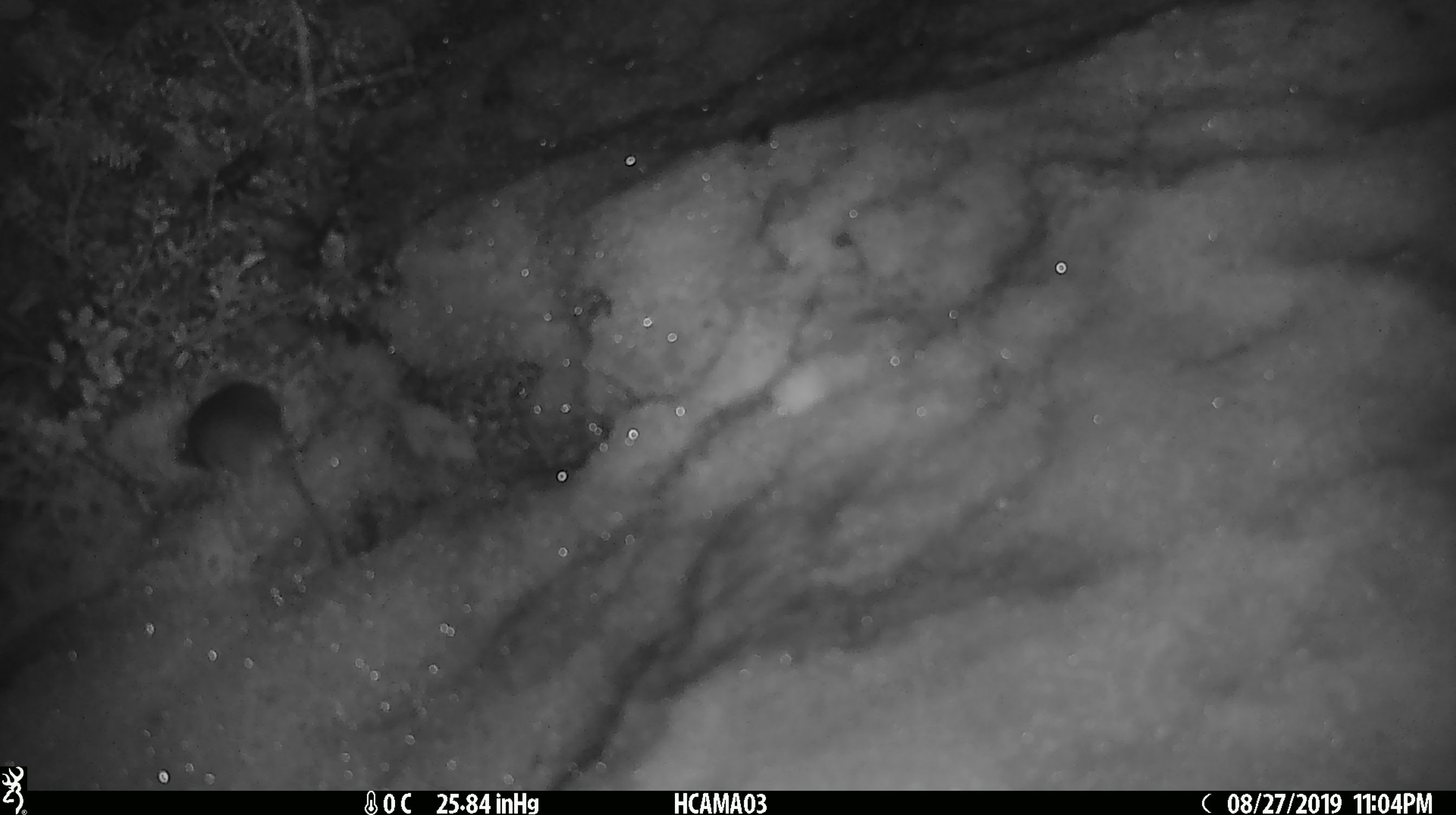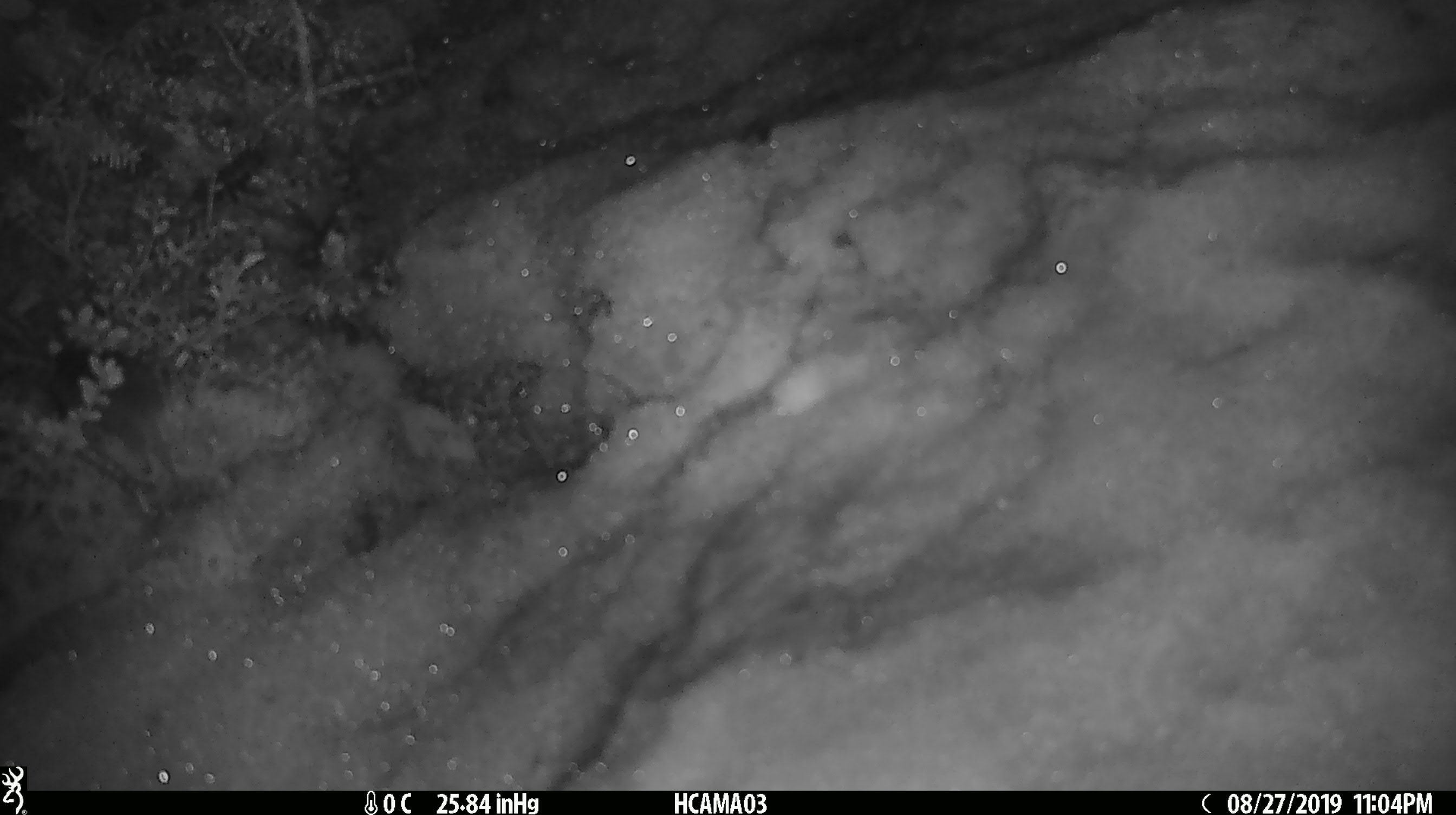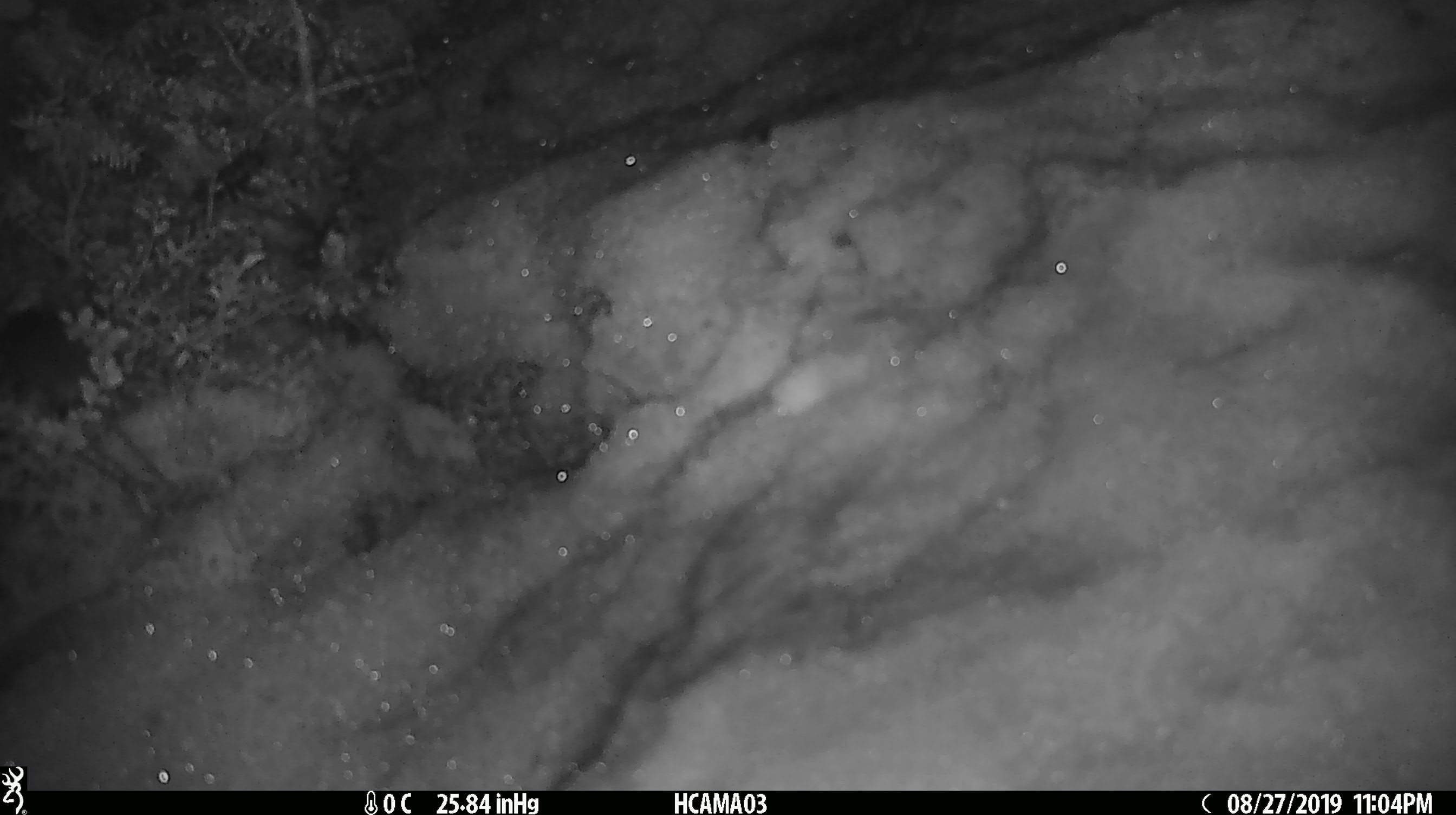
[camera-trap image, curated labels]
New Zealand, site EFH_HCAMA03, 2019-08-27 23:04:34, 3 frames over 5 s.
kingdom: Animalia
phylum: Chordata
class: Mammalia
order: Rodentia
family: Muridae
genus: Mus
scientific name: Mus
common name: mouse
Mouse (Mus).